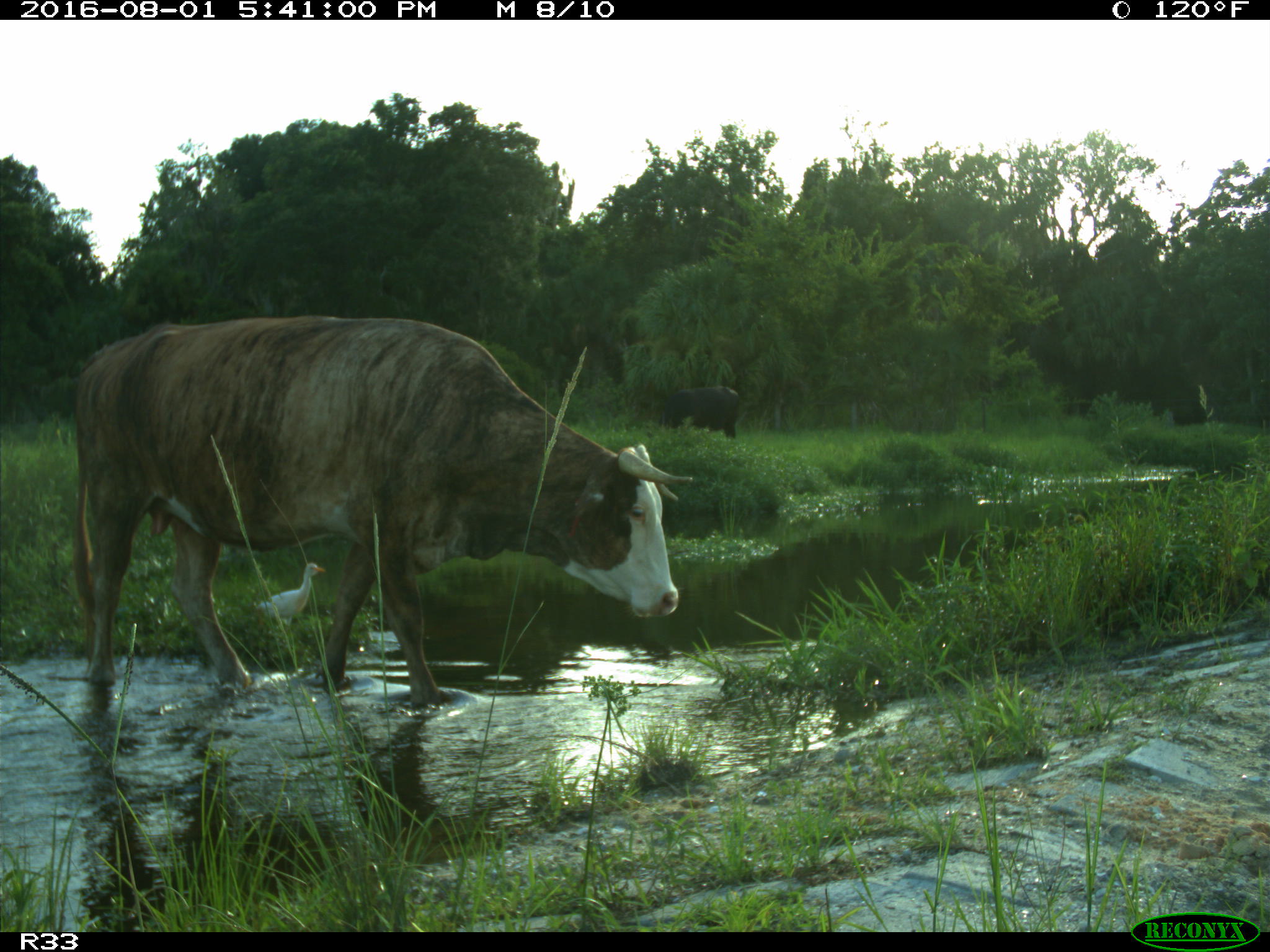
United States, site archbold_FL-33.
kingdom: Animalia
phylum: Chordata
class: Mammalia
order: Artiodactyla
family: Bovidae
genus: Bos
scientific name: Bos taurus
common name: domestic cow